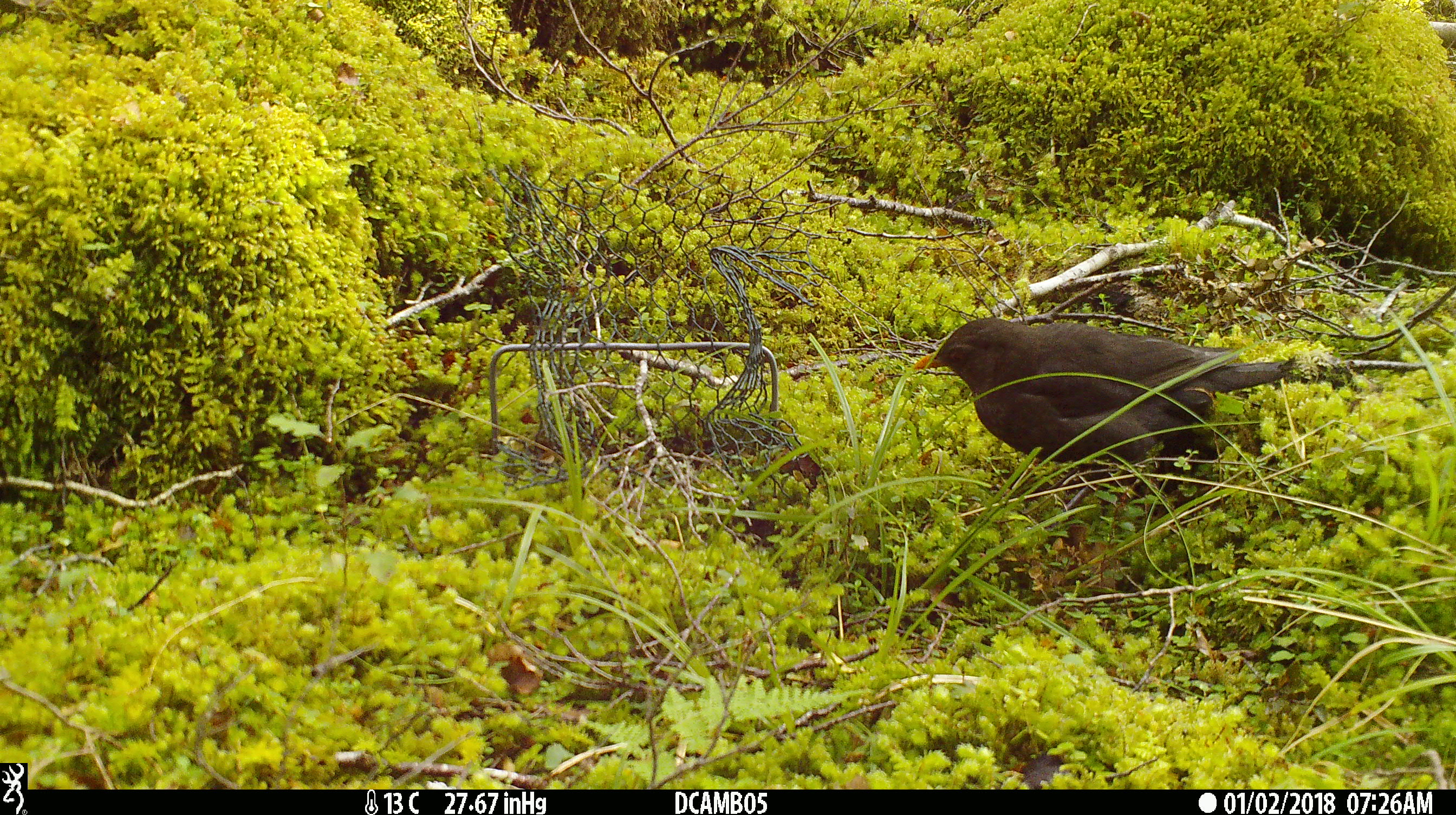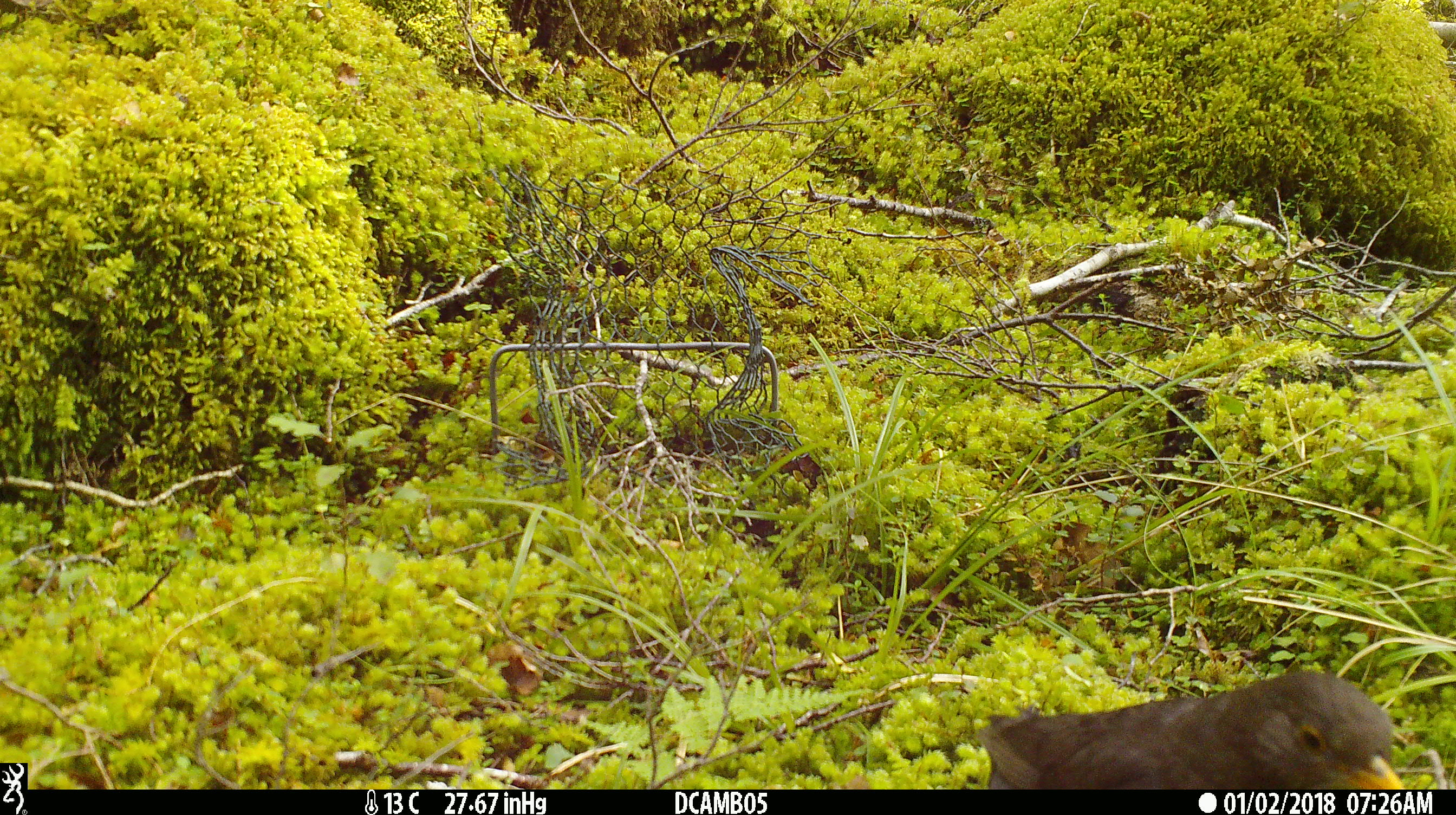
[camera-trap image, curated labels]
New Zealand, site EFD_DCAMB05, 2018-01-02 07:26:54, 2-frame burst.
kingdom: Animalia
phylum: Chordata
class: Aves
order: Passeriformes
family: Turdidae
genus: Turdus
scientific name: Turdus merula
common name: eurasian blackbird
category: blackbird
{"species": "blackbird (eurasian blackbird) (Turdus merula)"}